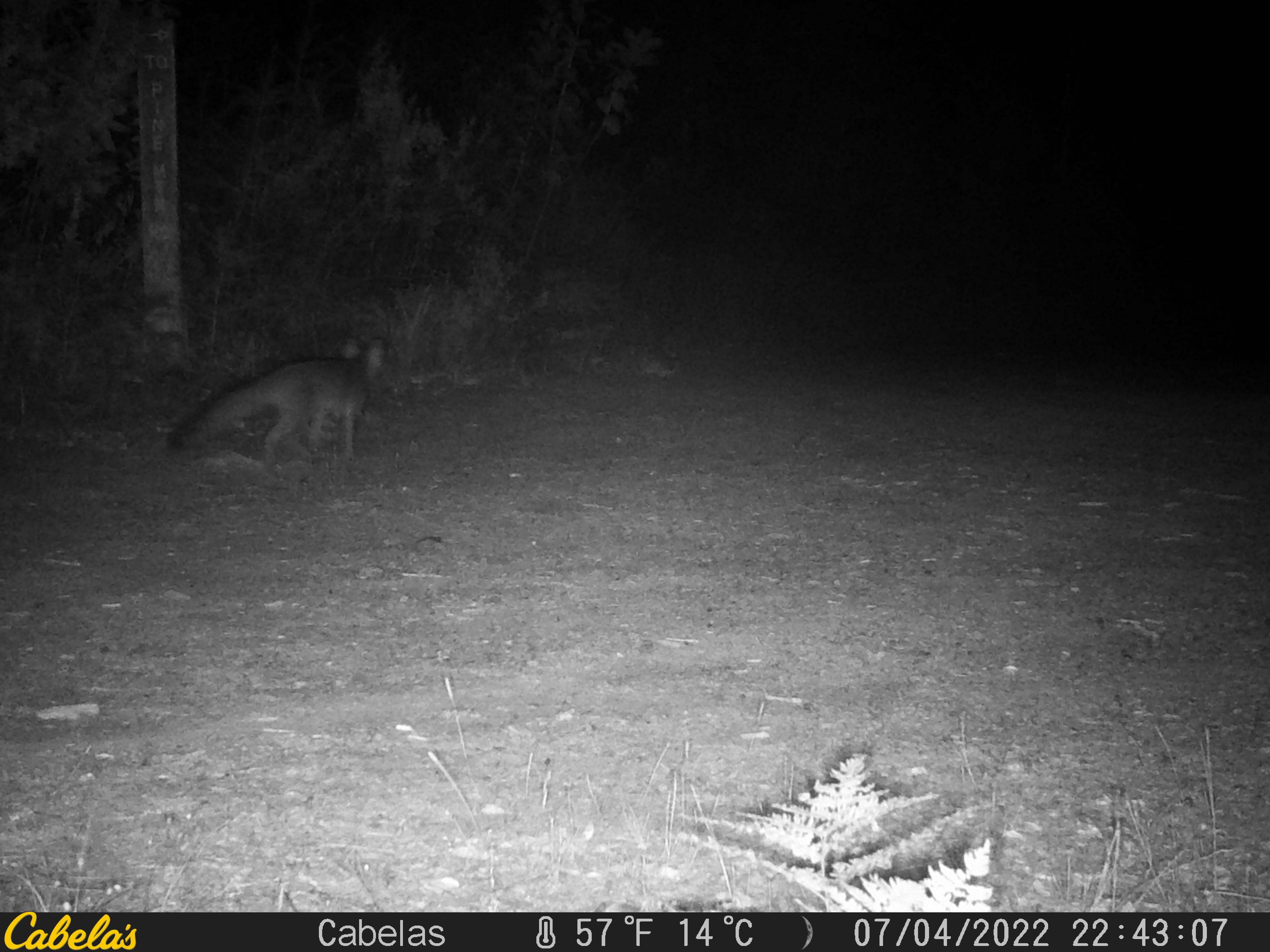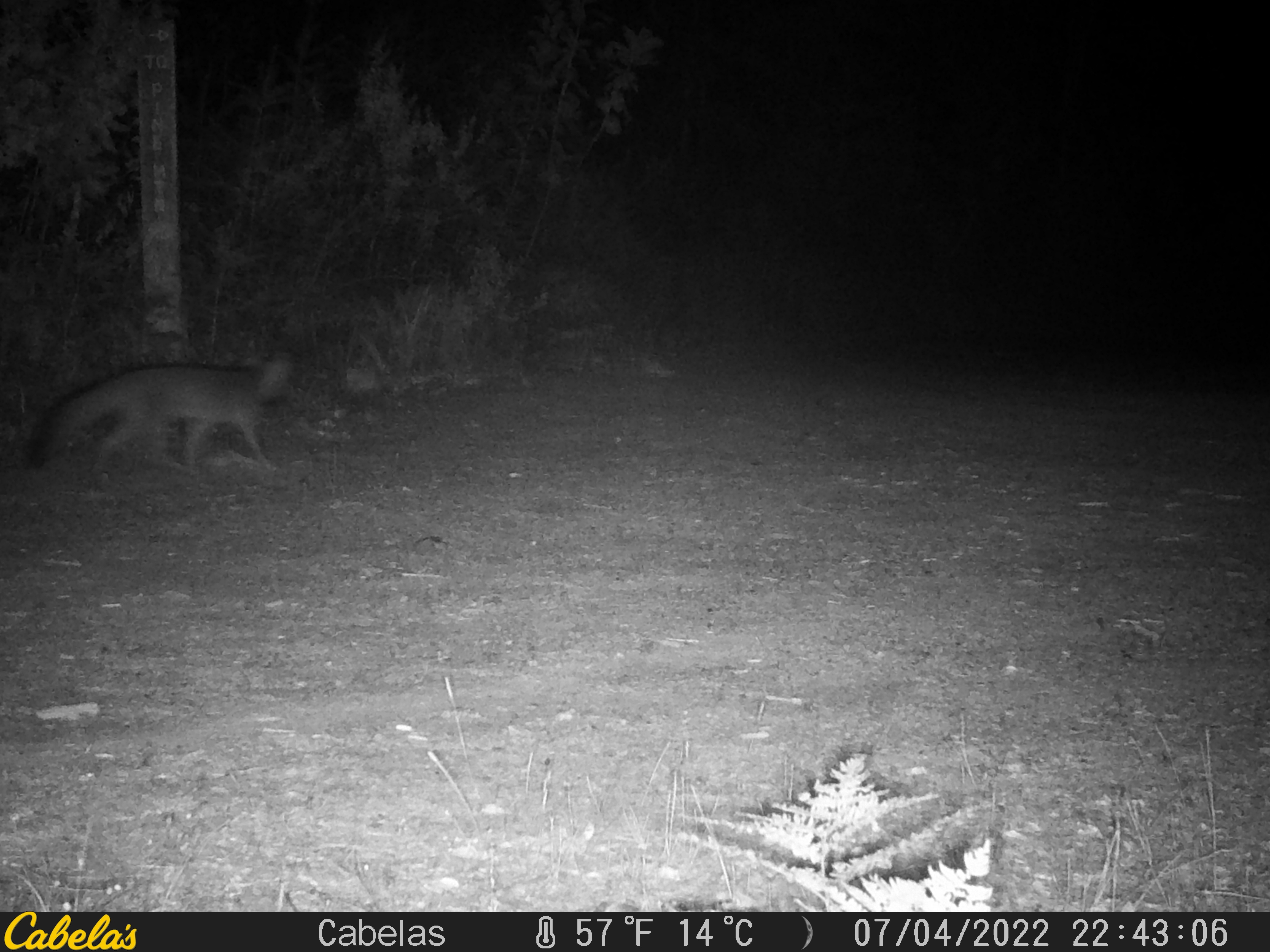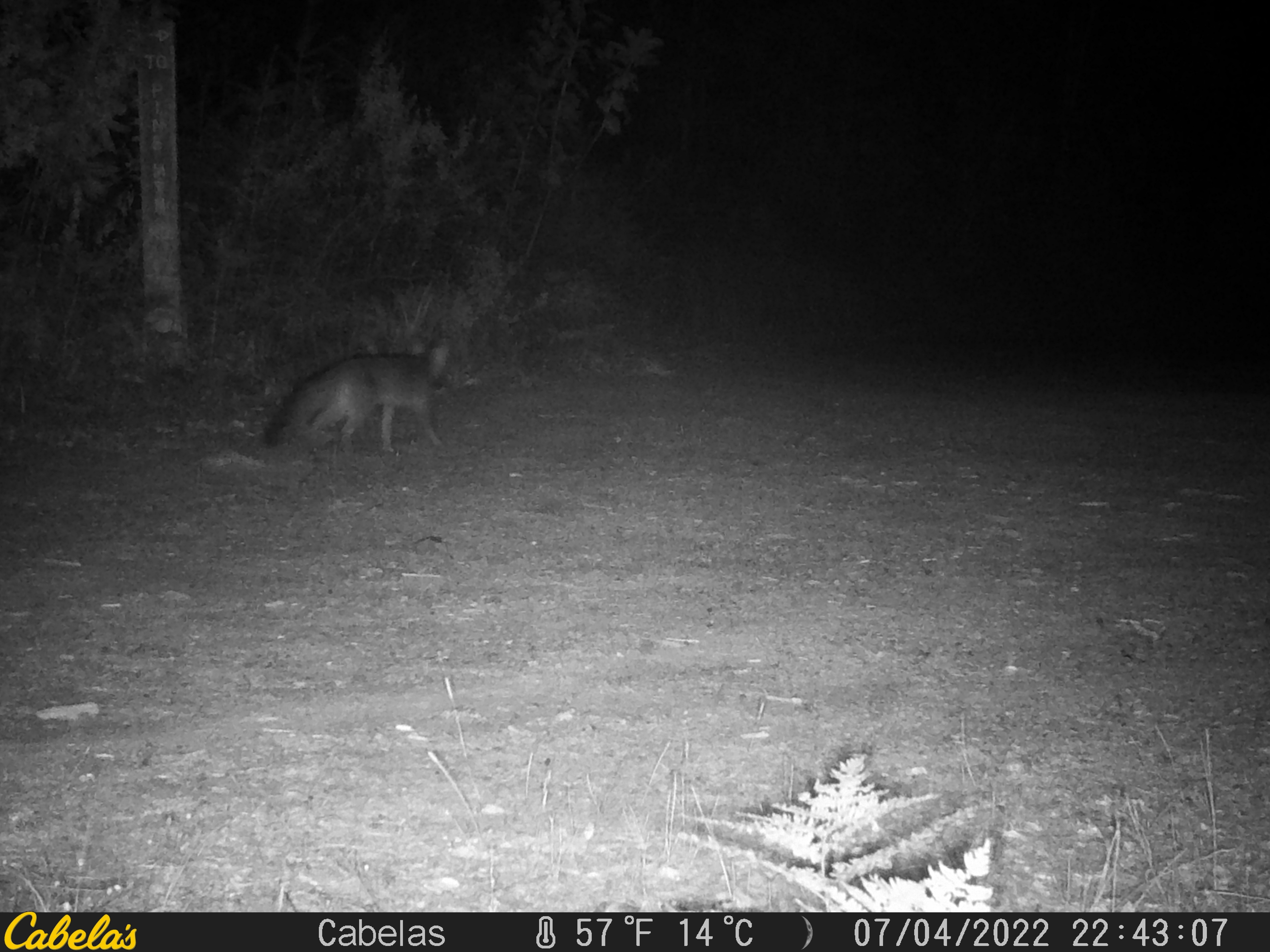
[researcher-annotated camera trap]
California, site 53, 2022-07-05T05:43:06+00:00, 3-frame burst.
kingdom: Animalia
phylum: Chordata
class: Mammalia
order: Carnivora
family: Canidae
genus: Urocyon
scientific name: Urocyon cinereoargenteus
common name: gray fox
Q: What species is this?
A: Gray fox (Urocyon cinereoargenteus).